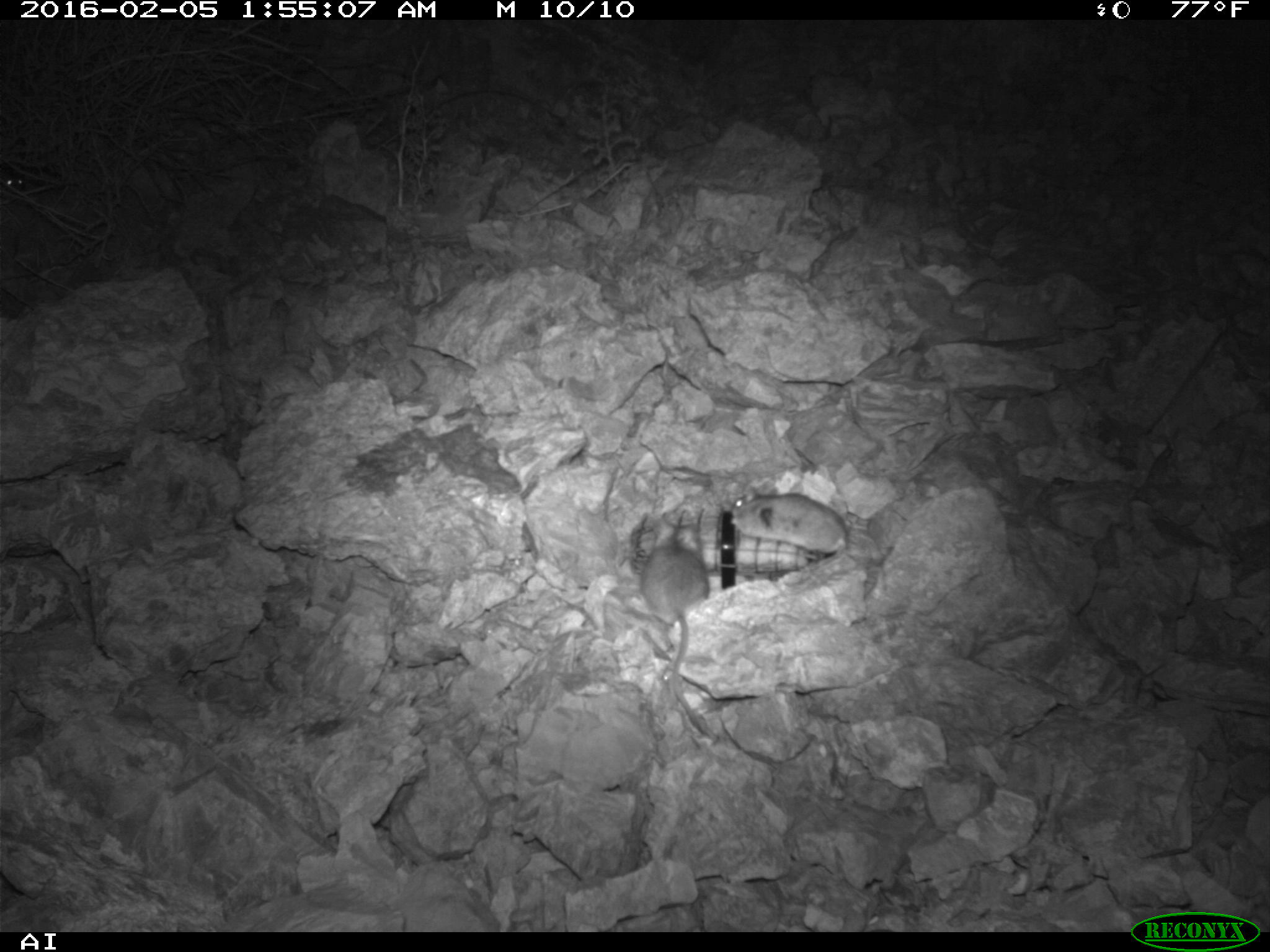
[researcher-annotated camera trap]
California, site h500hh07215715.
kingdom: Animalia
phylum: Chordata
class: Mammalia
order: Rodentia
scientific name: Rodentia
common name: rodent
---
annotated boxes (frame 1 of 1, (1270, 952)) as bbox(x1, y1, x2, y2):
rodent: bbox(635, 541, 711, 736); bbox(730, 489, 851, 561); bbox(5, 176, 24, 192)